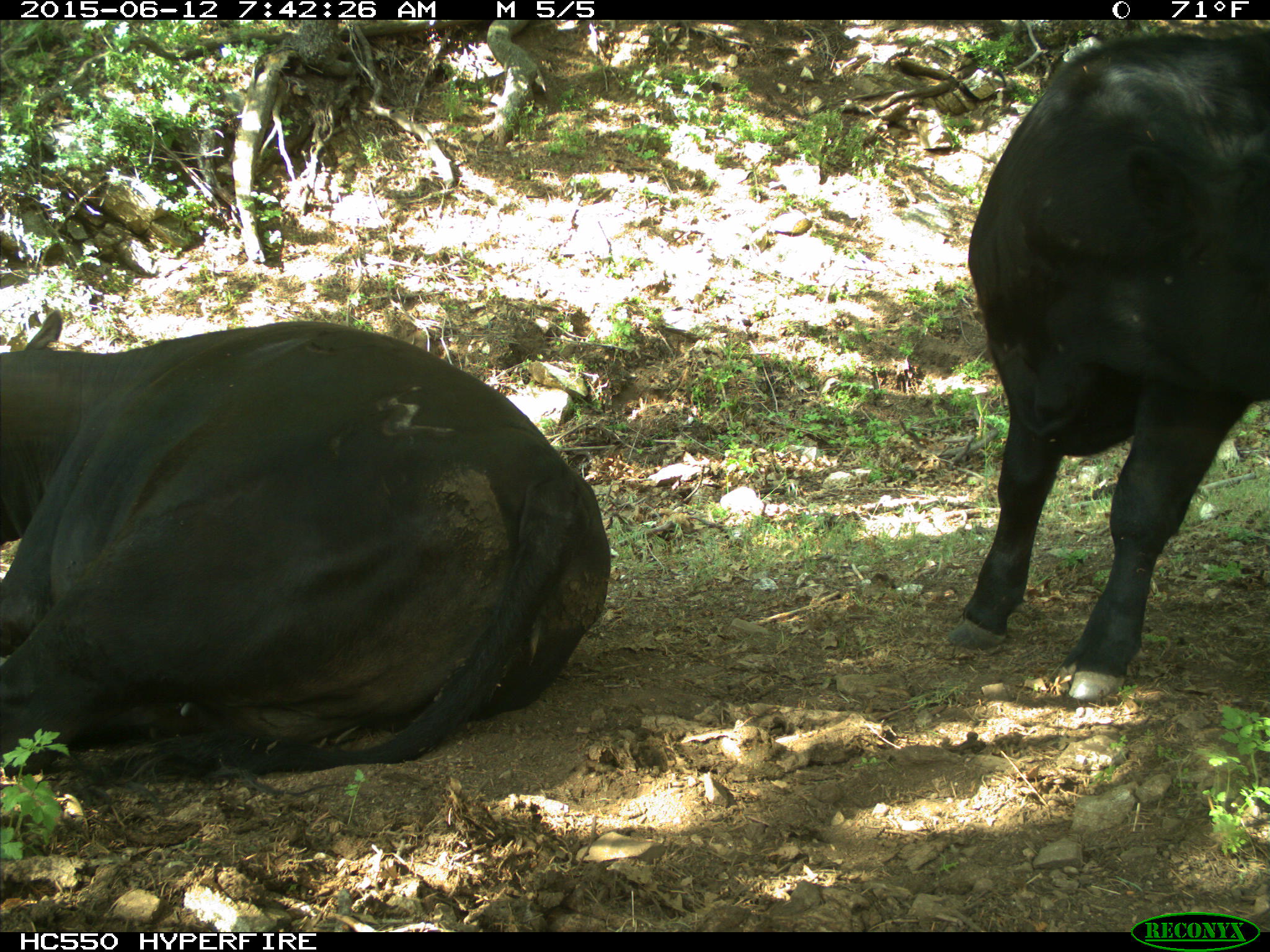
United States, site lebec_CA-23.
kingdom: Animalia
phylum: Chordata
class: Mammalia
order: Artiodactyla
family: Bovidae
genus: Bos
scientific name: Bos taurus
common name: domestic cow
Bos taurus (domestic cow).